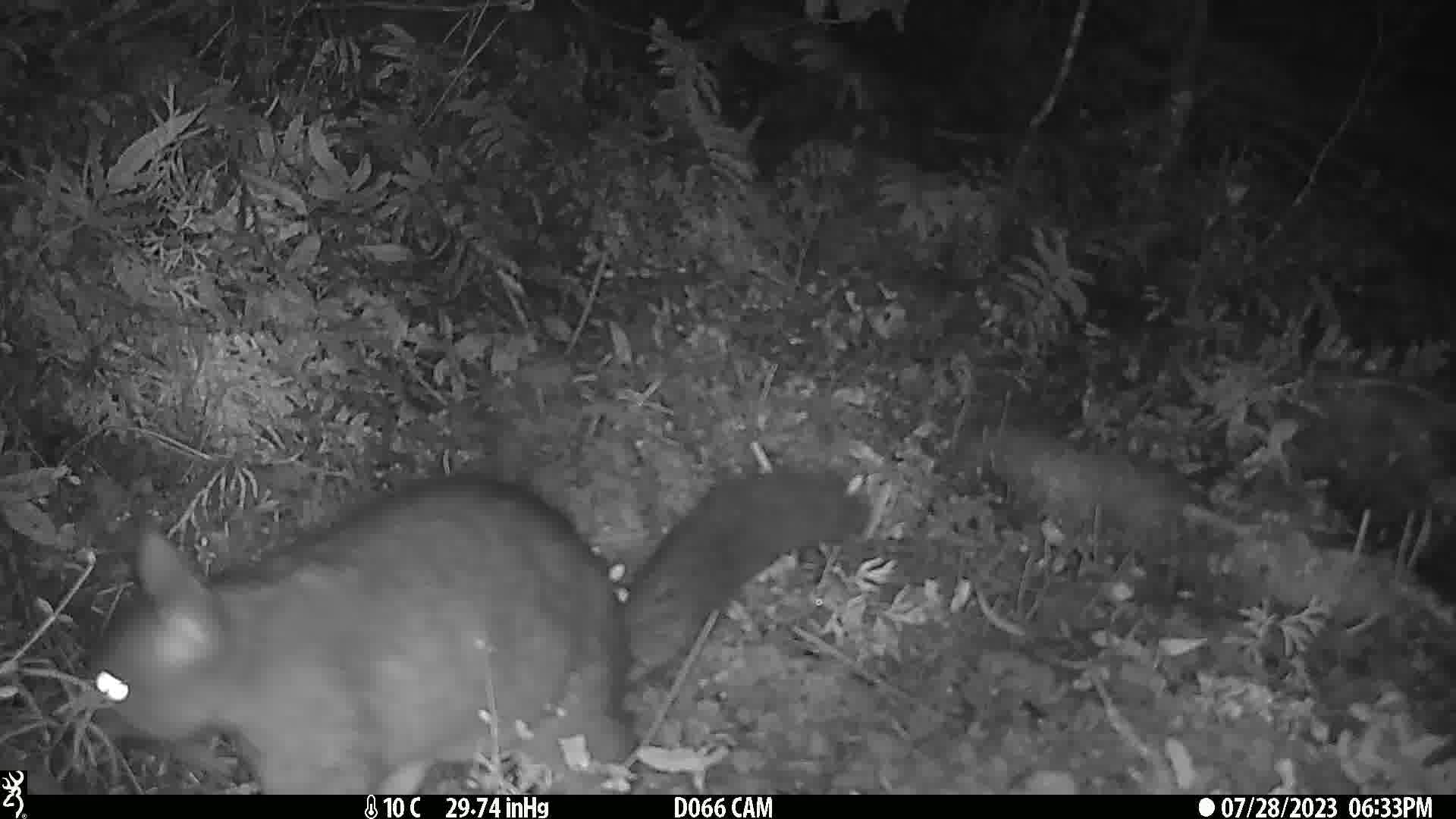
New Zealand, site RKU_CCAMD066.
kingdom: Animalia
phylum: Chordata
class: Mammalia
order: Diprotodontia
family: Phalangeridae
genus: Trichosurus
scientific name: Trichosurus vulpecula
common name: common brushtail possum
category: possum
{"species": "possum (common brushtail possum) (Trichosurus vulpecula)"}